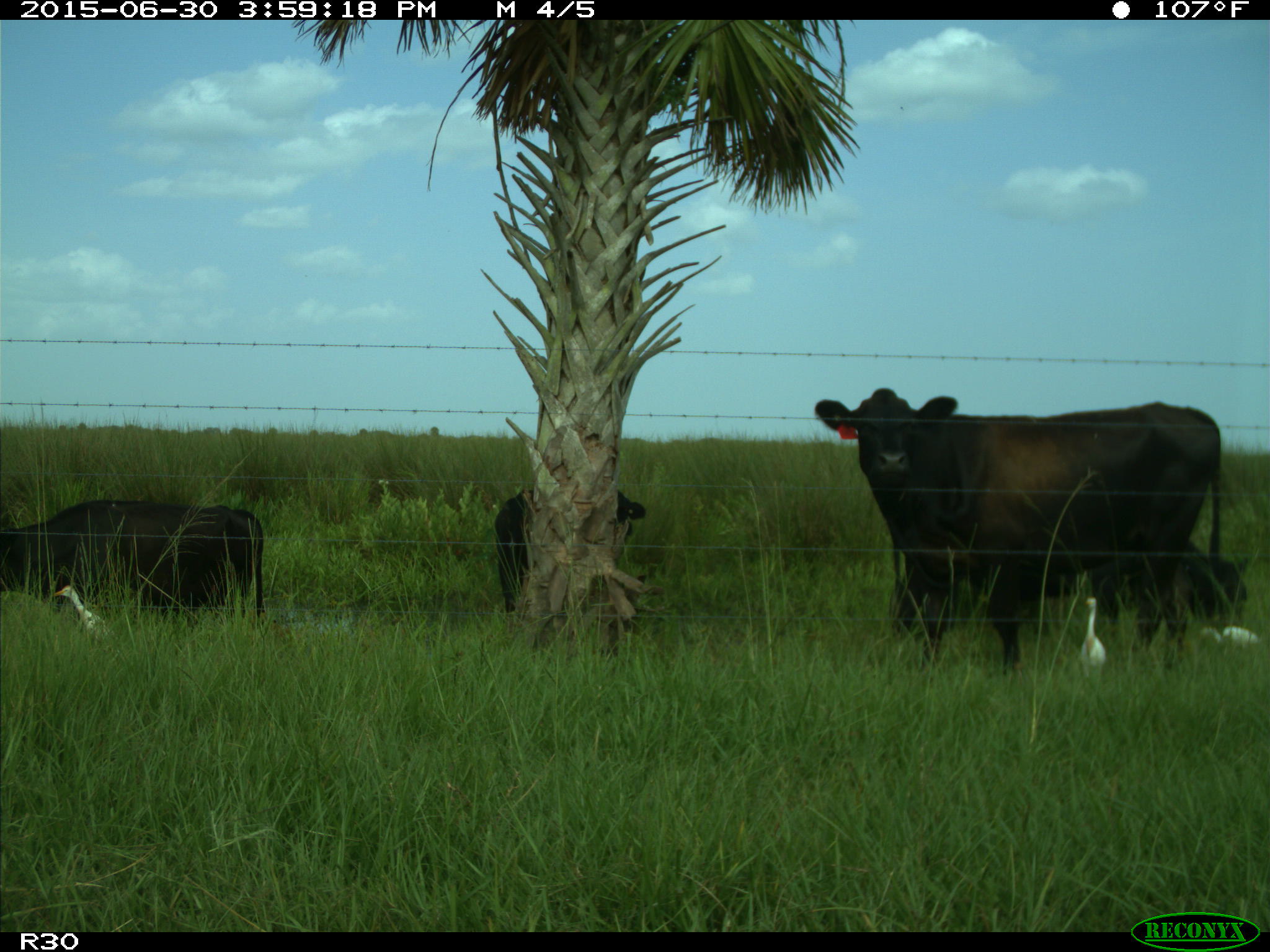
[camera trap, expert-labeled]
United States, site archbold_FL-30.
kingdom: Animalia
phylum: Chordata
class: Mammalia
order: Artiodactyla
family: Bovidae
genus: Bos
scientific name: Bos taurus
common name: domestic cow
Bos taurus (domestic cow).